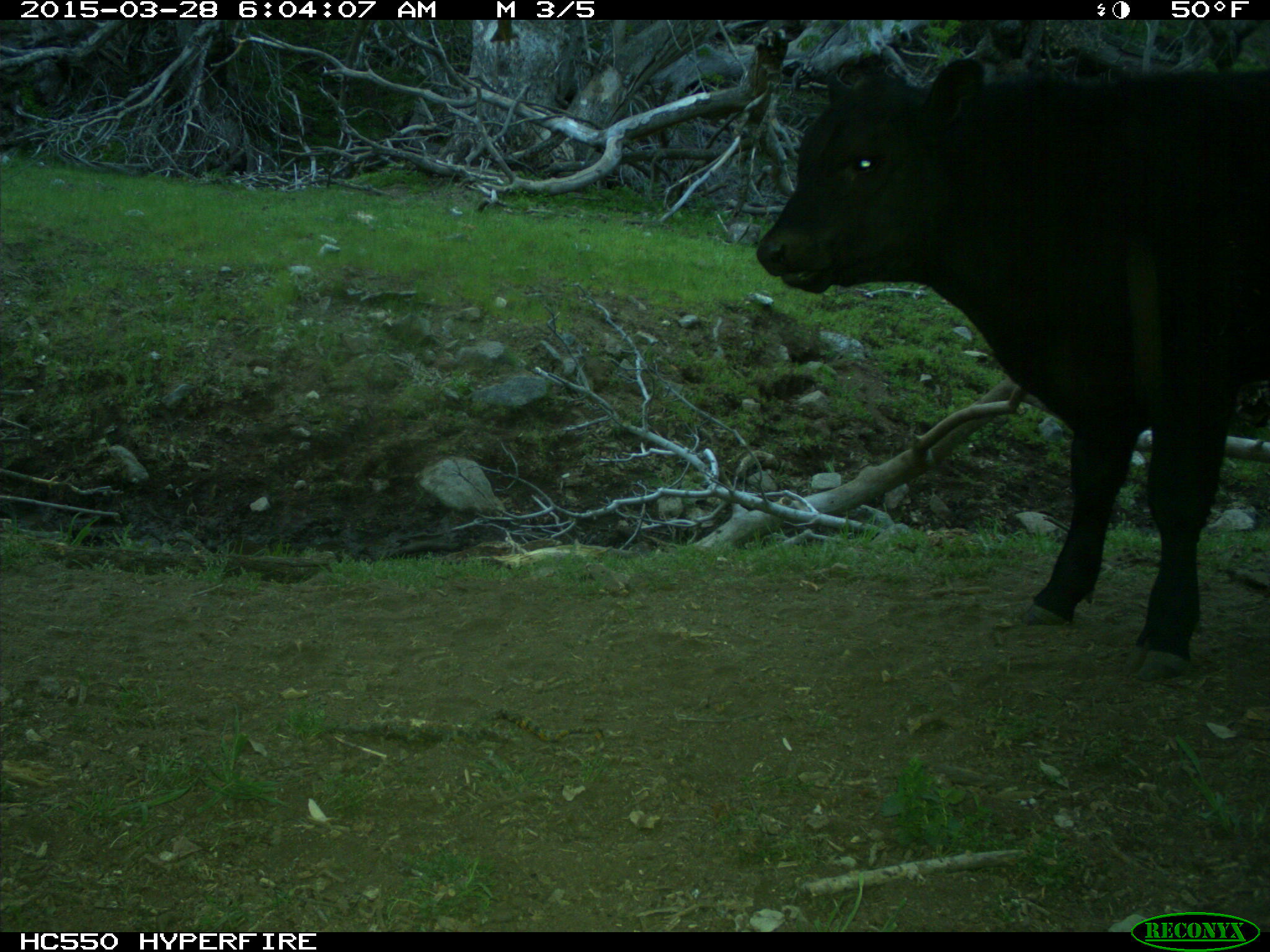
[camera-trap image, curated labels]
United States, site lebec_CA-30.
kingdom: Animalia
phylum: Chordata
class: Mammalia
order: Artiodactyla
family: Bovidae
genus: Bos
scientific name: Bos taurus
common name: domestic cow